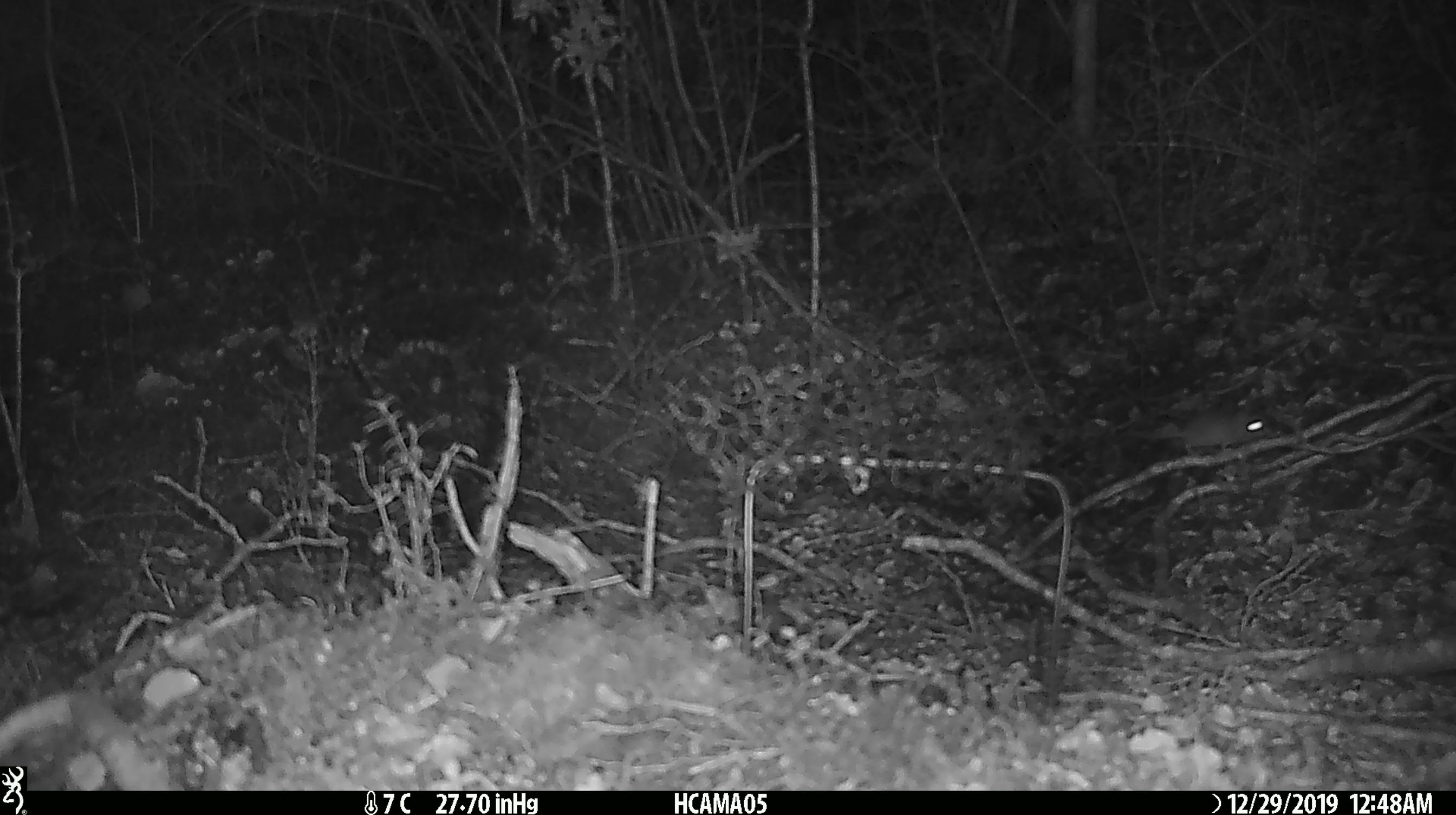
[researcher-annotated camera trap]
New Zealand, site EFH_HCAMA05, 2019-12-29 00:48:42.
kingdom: Animalia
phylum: Chordata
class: Mammalia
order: Rodentia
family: Muridae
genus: Mus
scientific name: Mus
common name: mouse